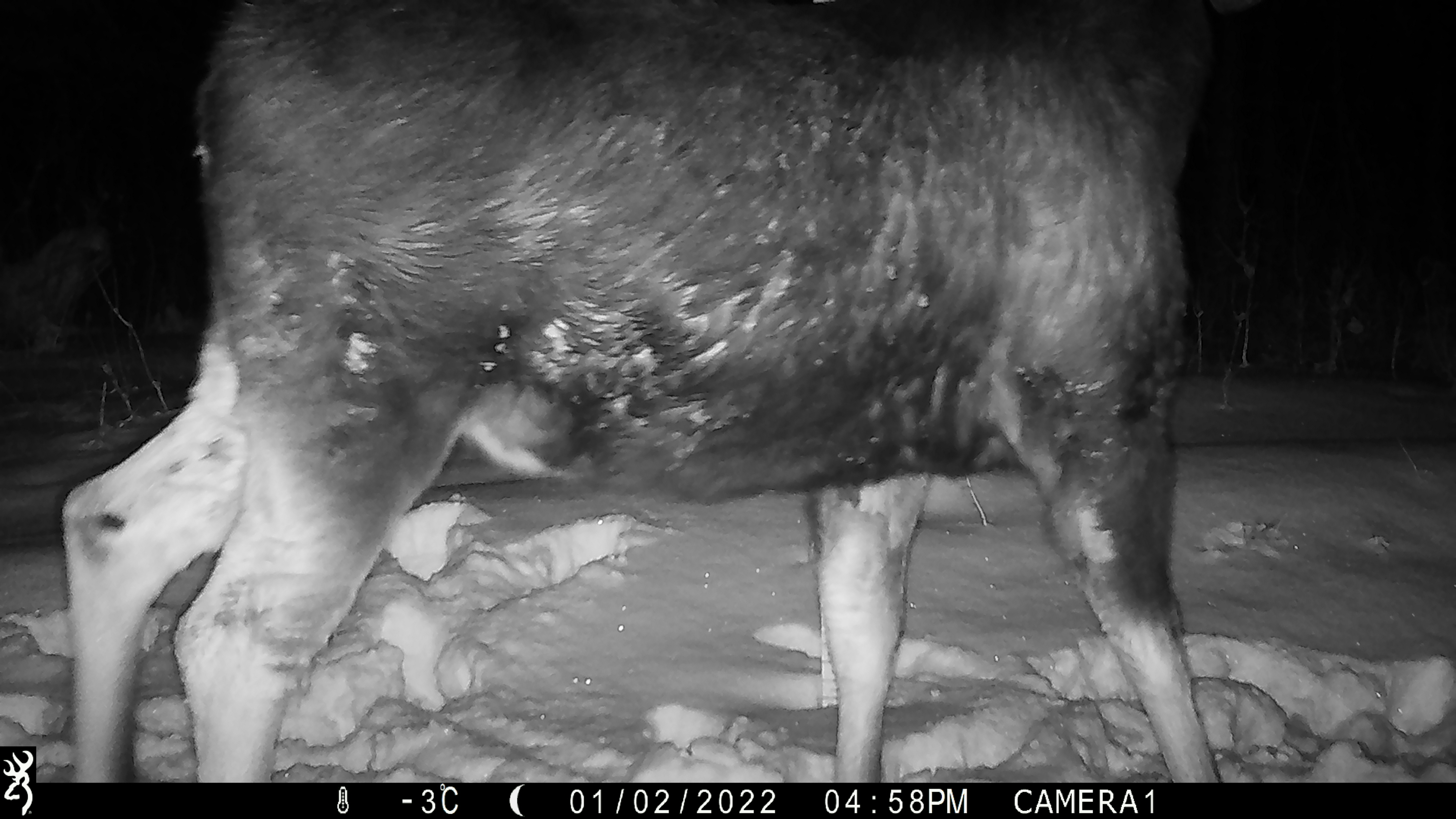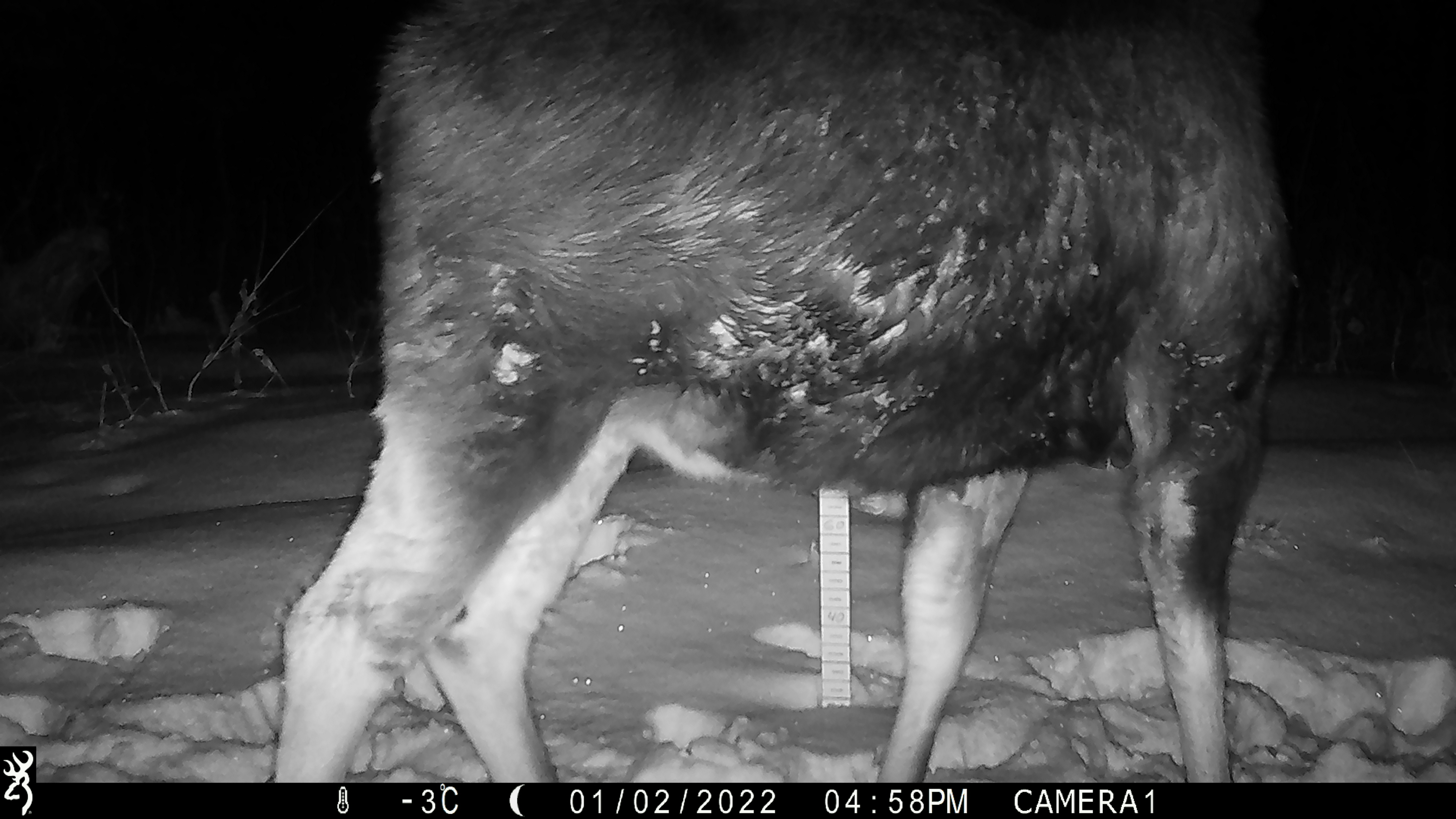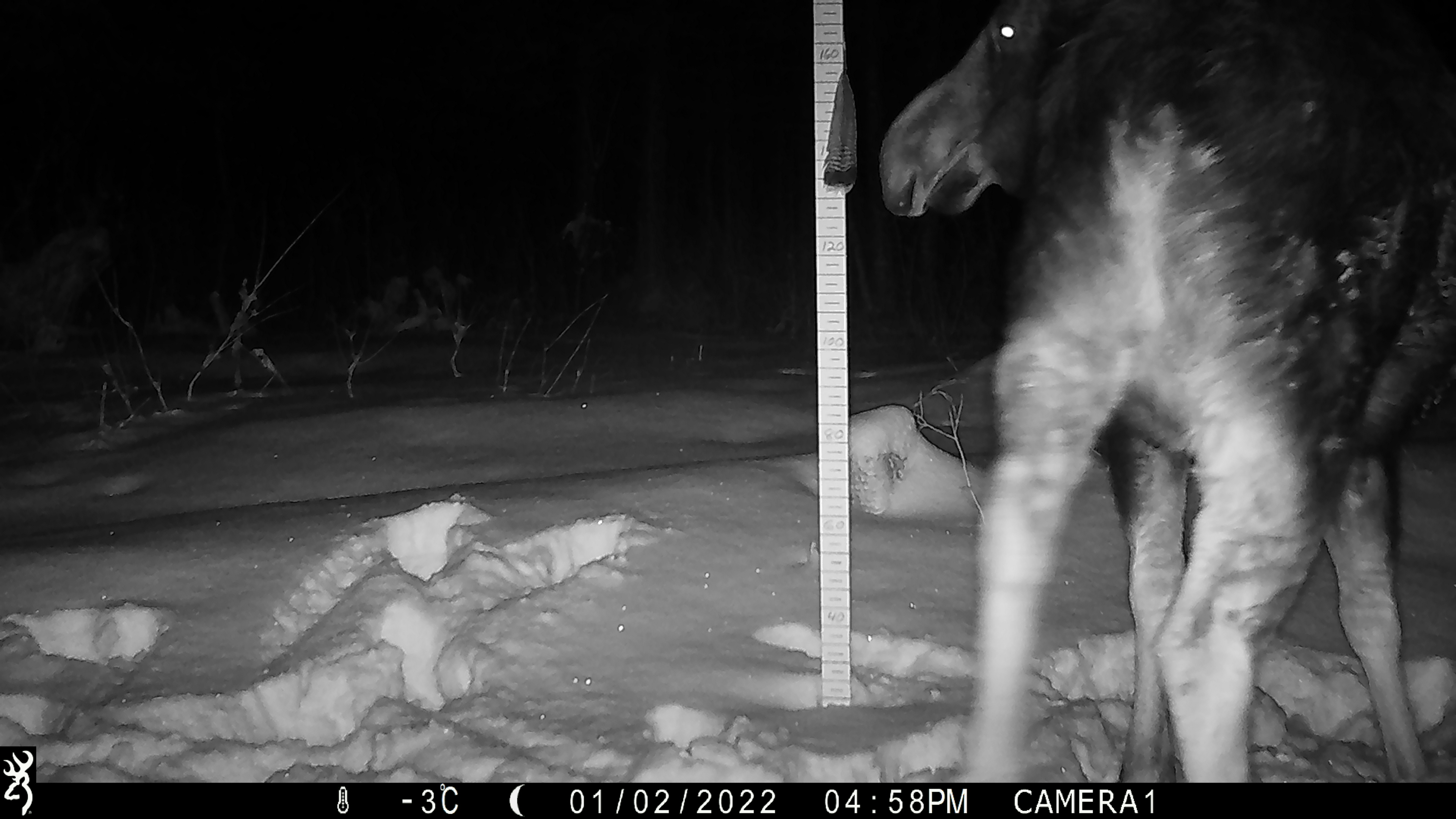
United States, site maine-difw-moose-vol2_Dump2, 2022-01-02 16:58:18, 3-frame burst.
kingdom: Animalia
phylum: Chordata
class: Mammalia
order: Artiodactyla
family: Cervidae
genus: Alces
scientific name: Alces alces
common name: moose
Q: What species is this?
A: Moose (Alces alces).